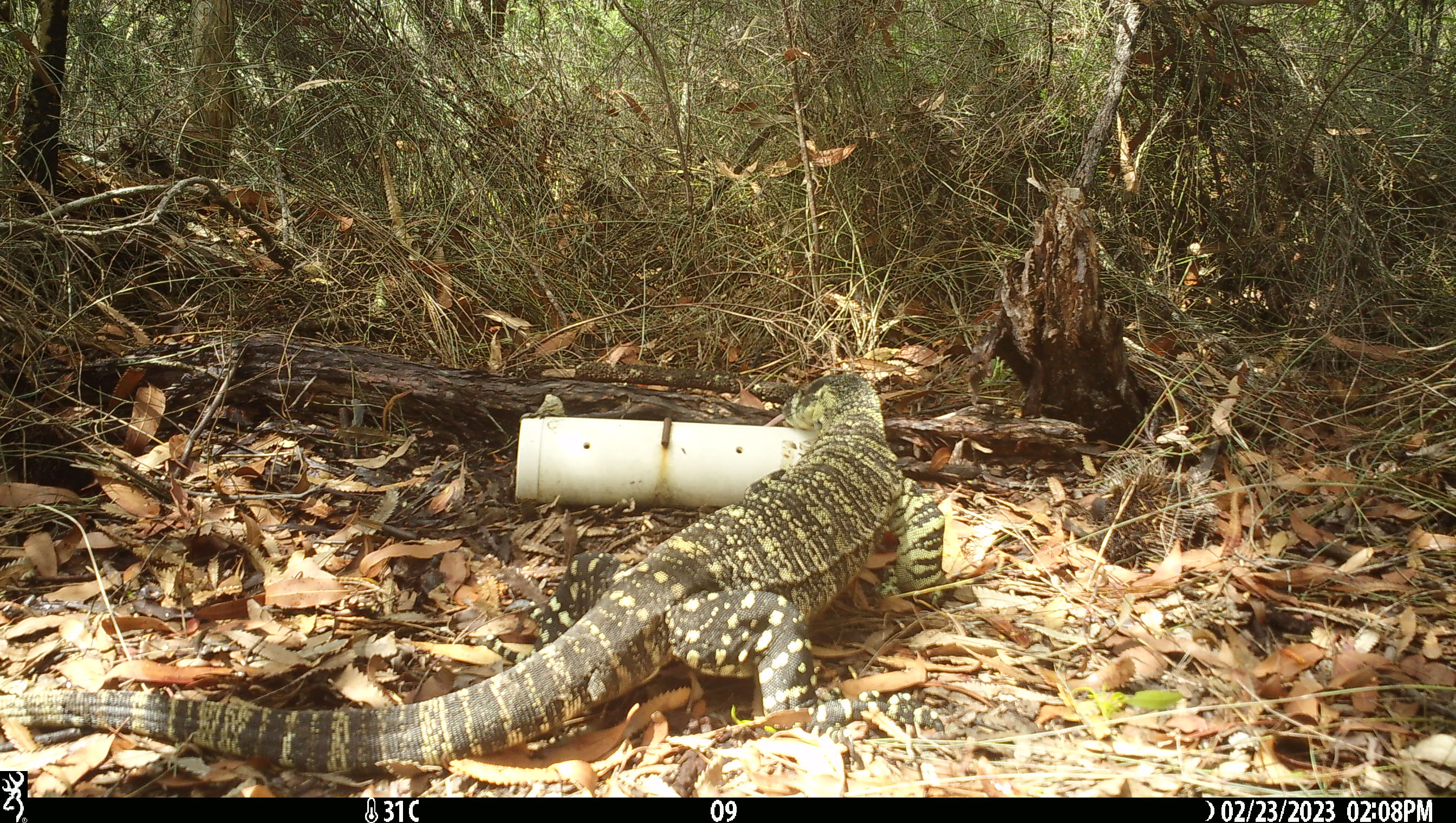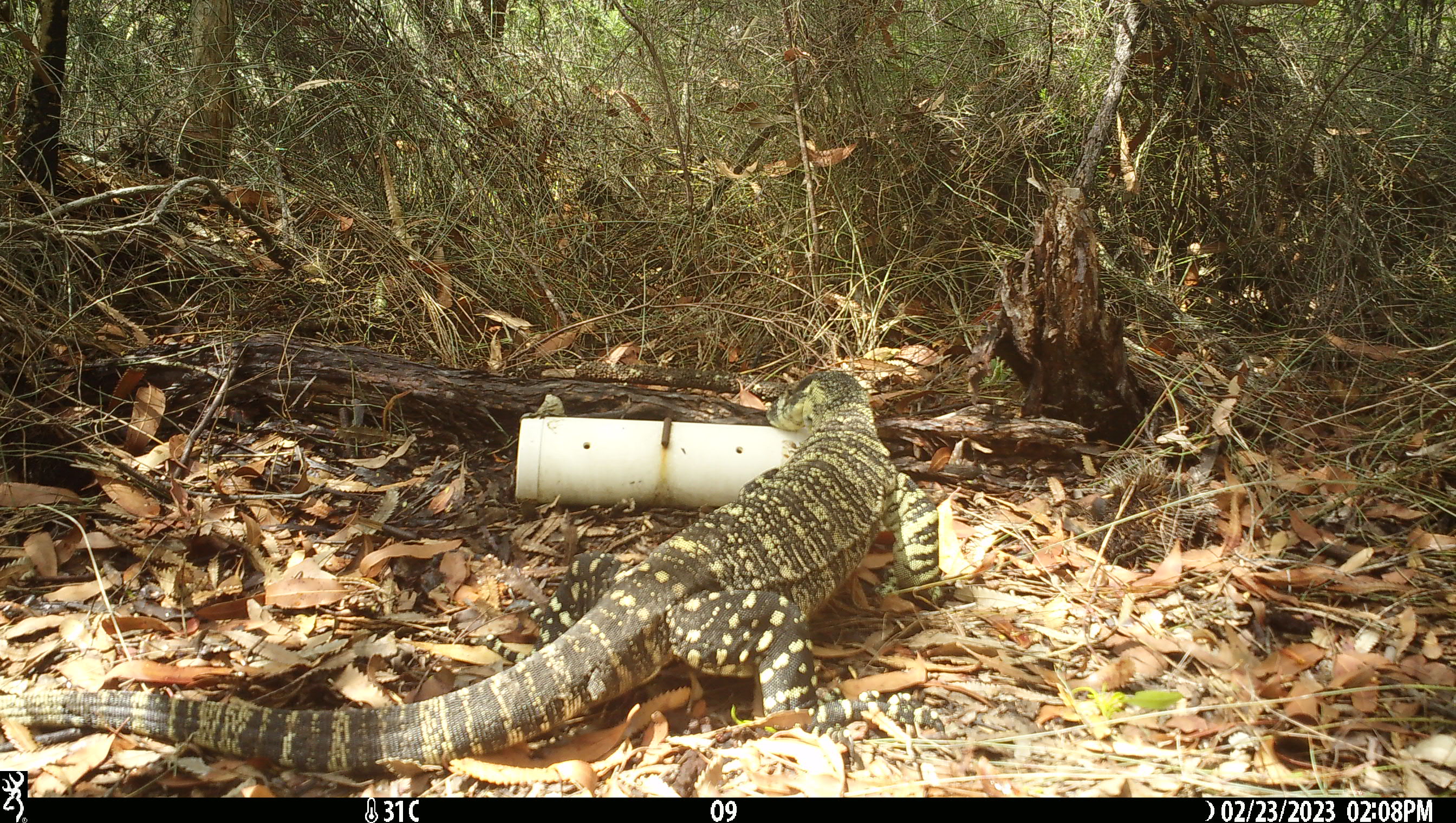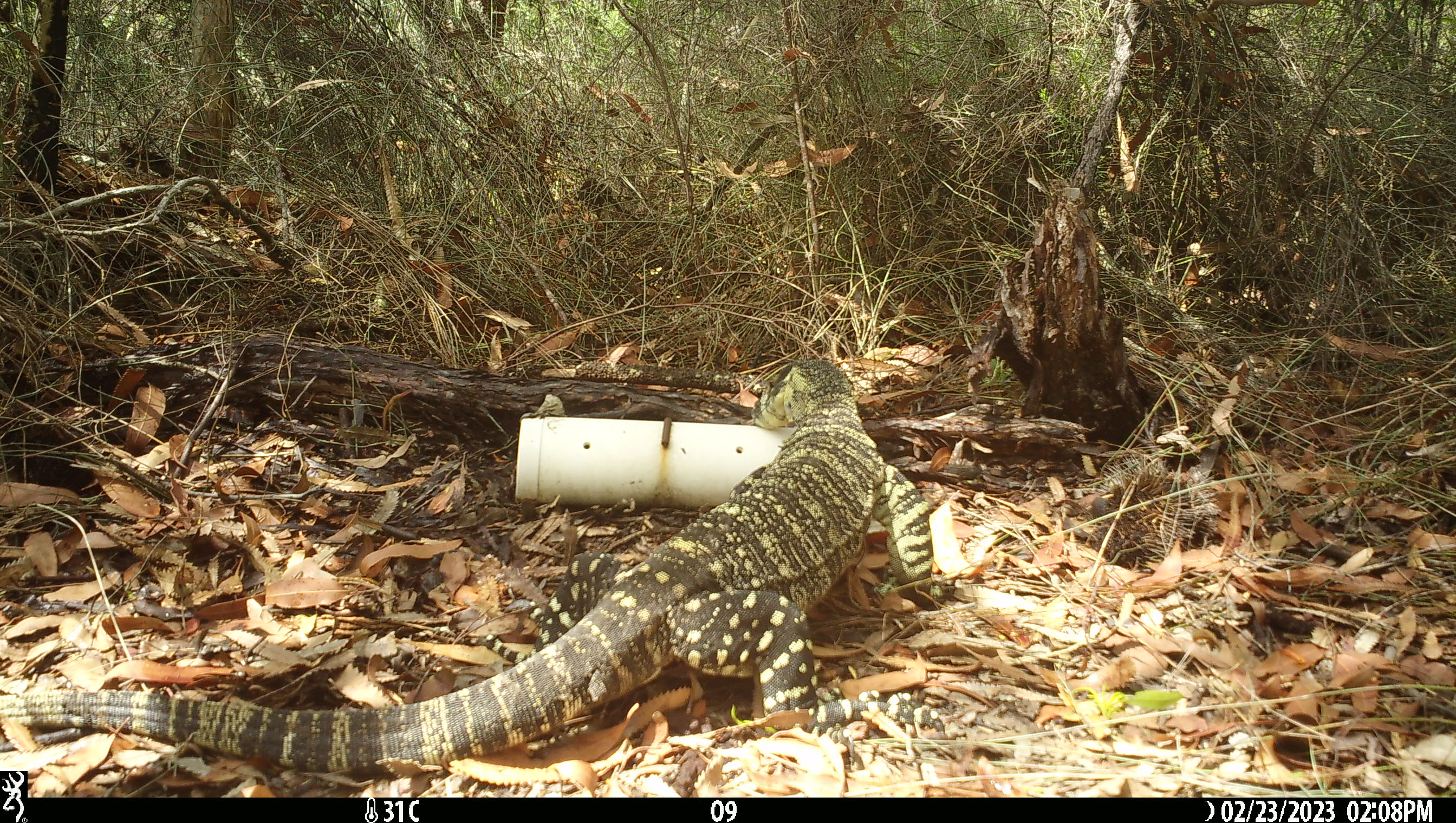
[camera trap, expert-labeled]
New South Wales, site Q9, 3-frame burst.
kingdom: Animalia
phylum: Chordata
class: Reptilia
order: Squamata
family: Varanidae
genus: Varanus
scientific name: Varanus varius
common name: lace monitor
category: goanna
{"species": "goanna (lace monitor) (Varanus varius)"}